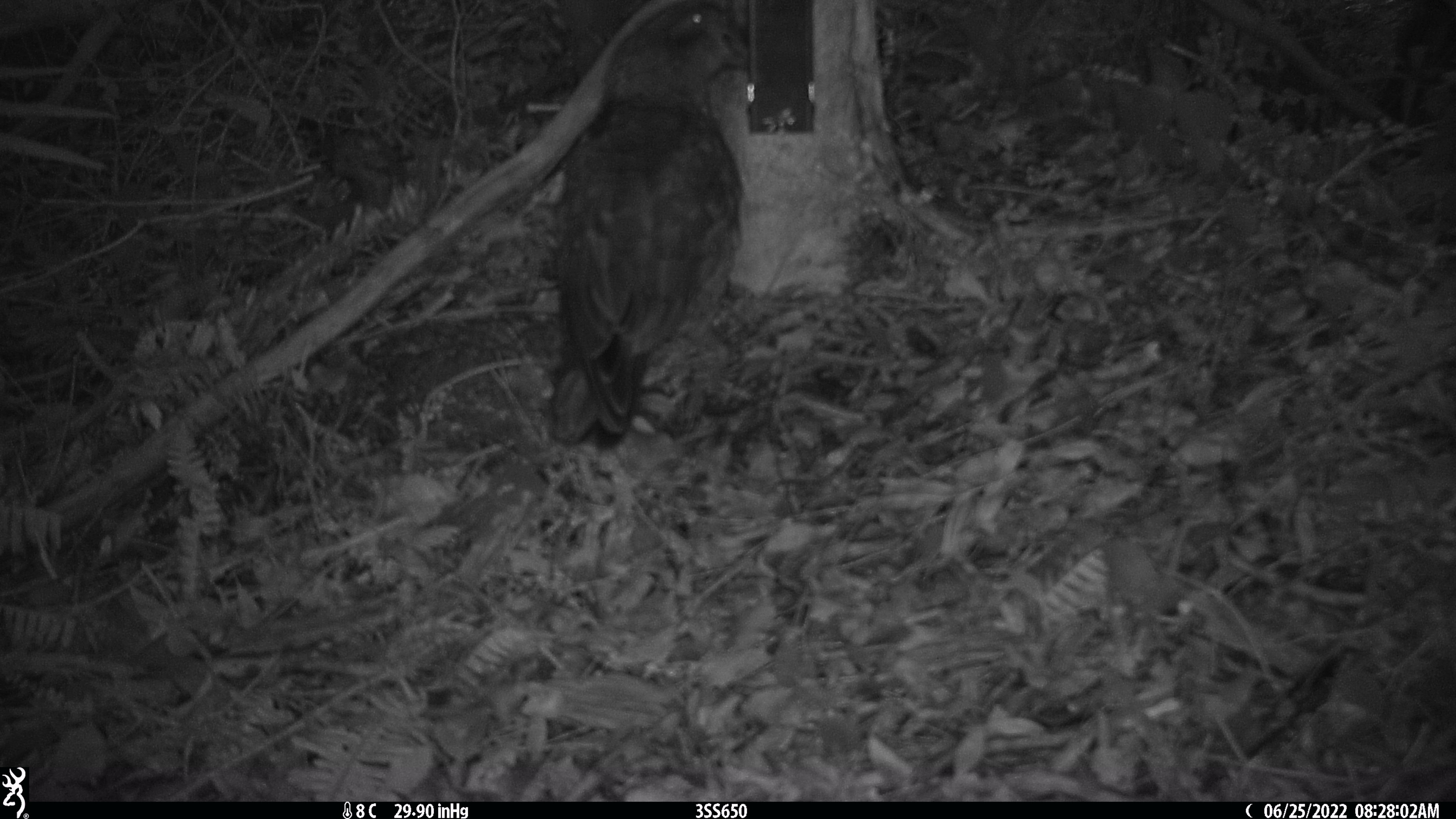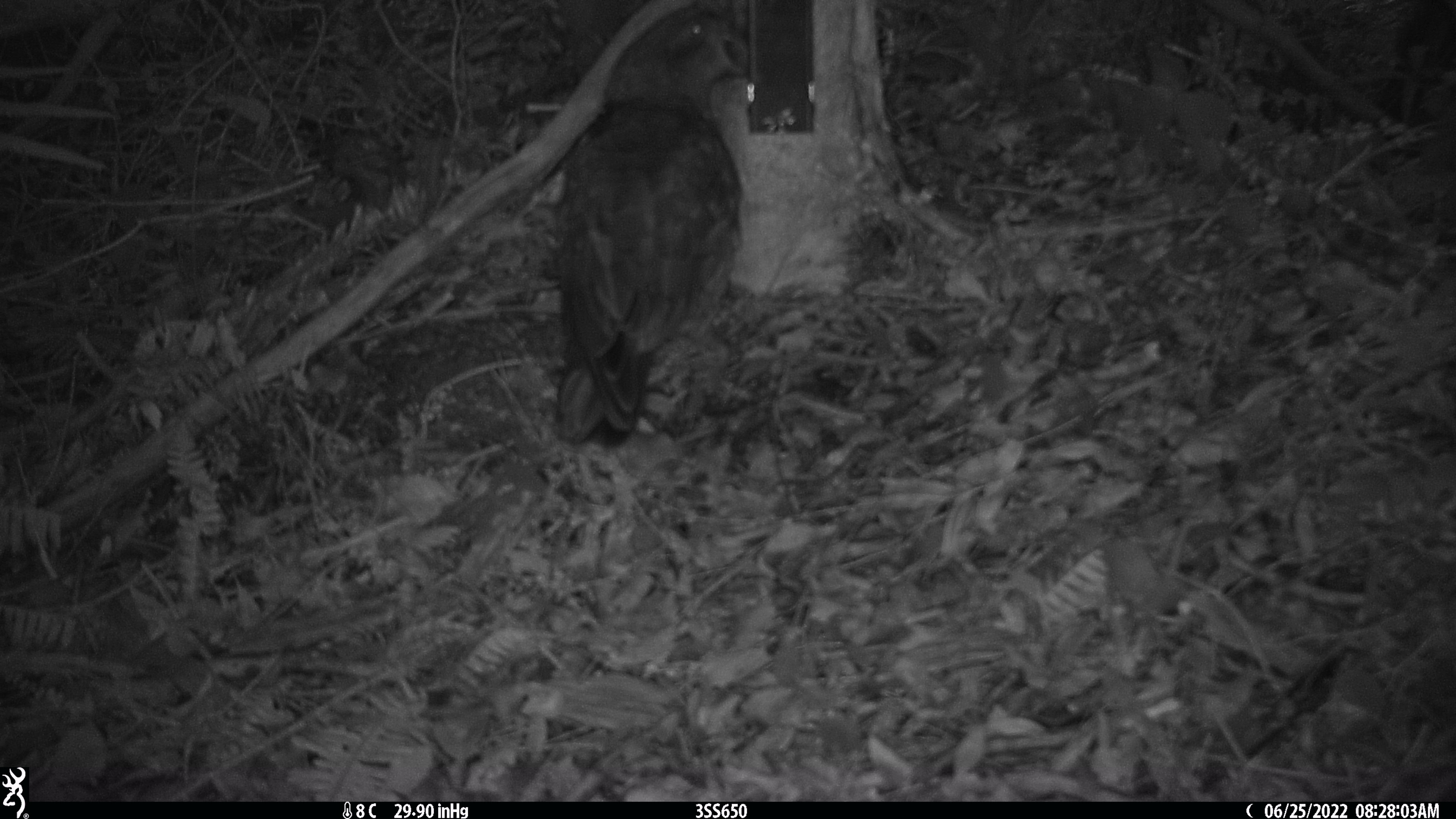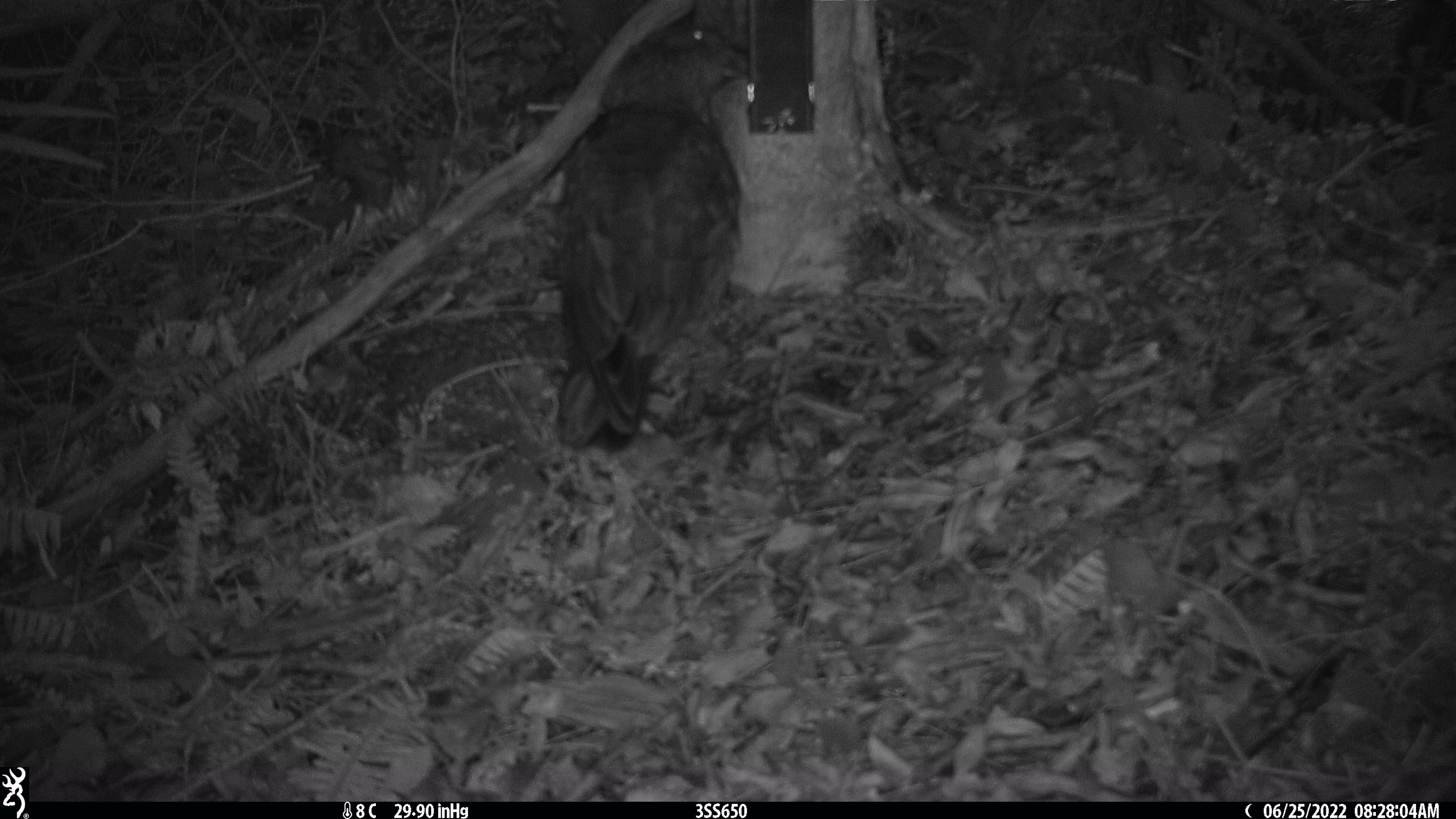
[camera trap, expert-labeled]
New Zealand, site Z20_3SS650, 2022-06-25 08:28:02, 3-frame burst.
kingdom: Animalia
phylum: Chordata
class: Aves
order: Psittaciformes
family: Strigopidae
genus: Nestor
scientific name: Nestor notabilis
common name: kea